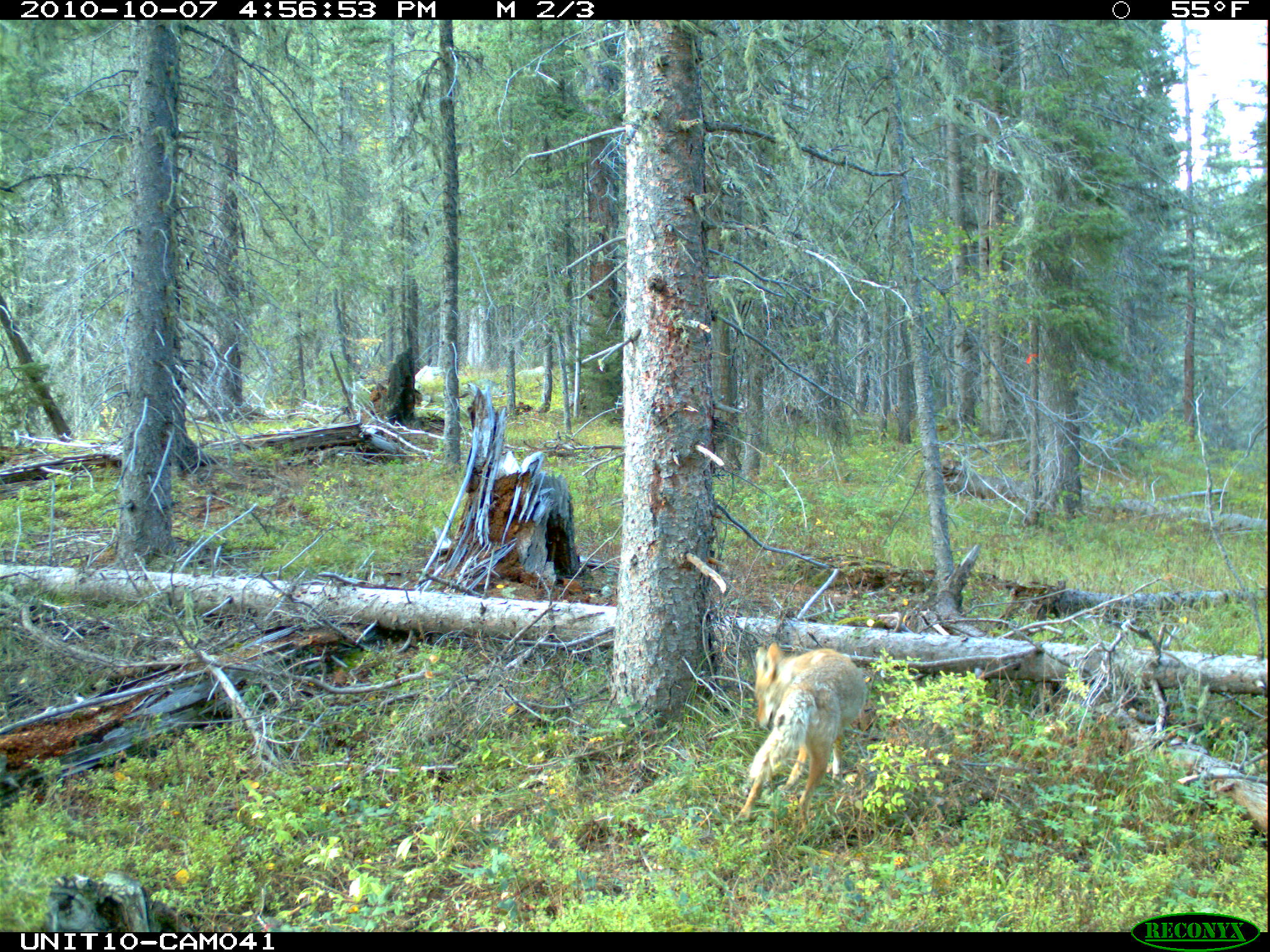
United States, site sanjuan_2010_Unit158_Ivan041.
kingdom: Animalia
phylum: Chordata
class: Mammalia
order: Carnivora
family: Canidae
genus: Canis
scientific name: Canis latrans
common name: coyote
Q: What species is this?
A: Canis latrans (coyote).